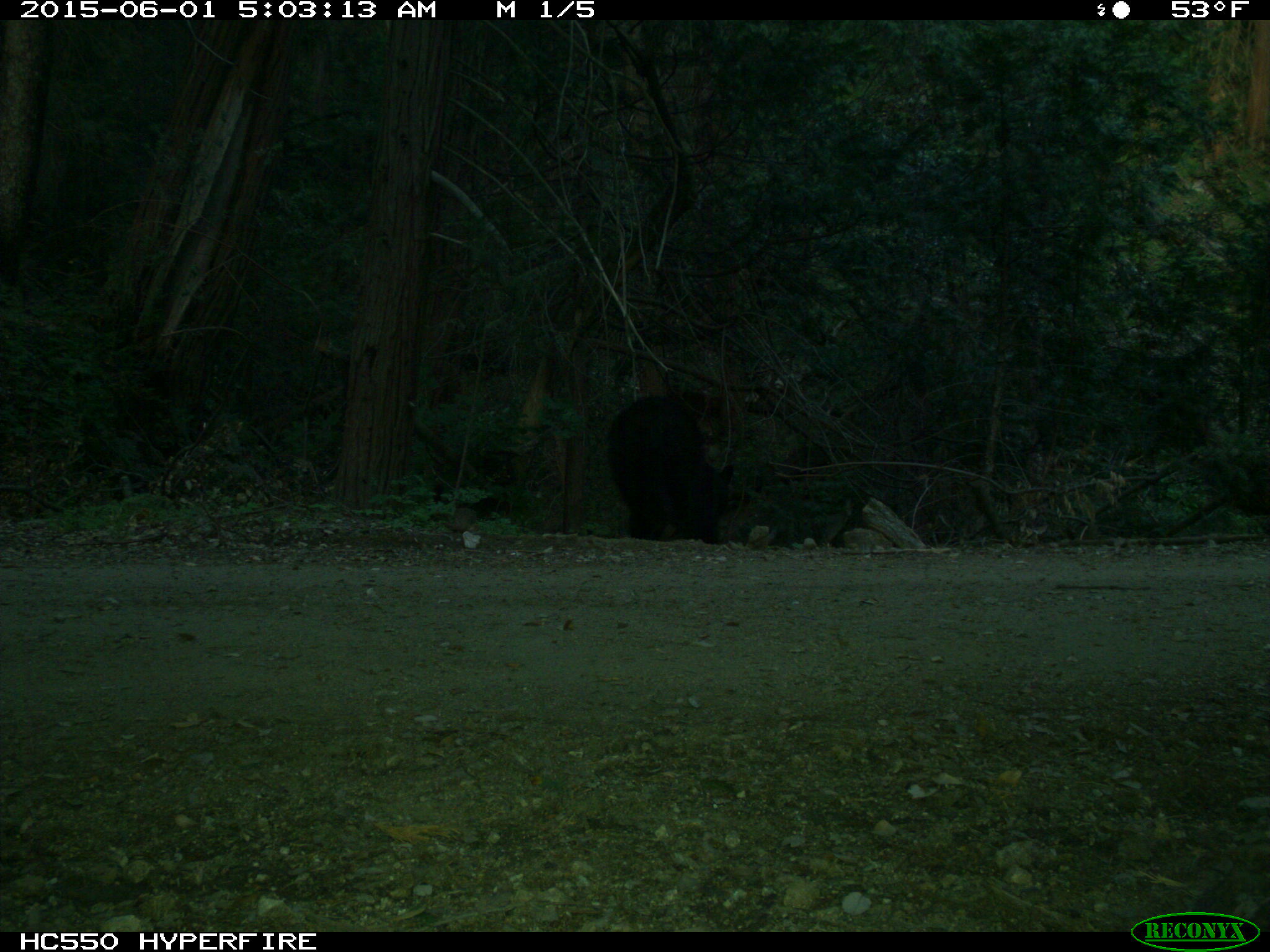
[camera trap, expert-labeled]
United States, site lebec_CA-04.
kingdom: Animalia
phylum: Chordata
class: Mammalia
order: Carnivora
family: Ursidae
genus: Ursus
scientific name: Ursus americanus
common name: american black bear